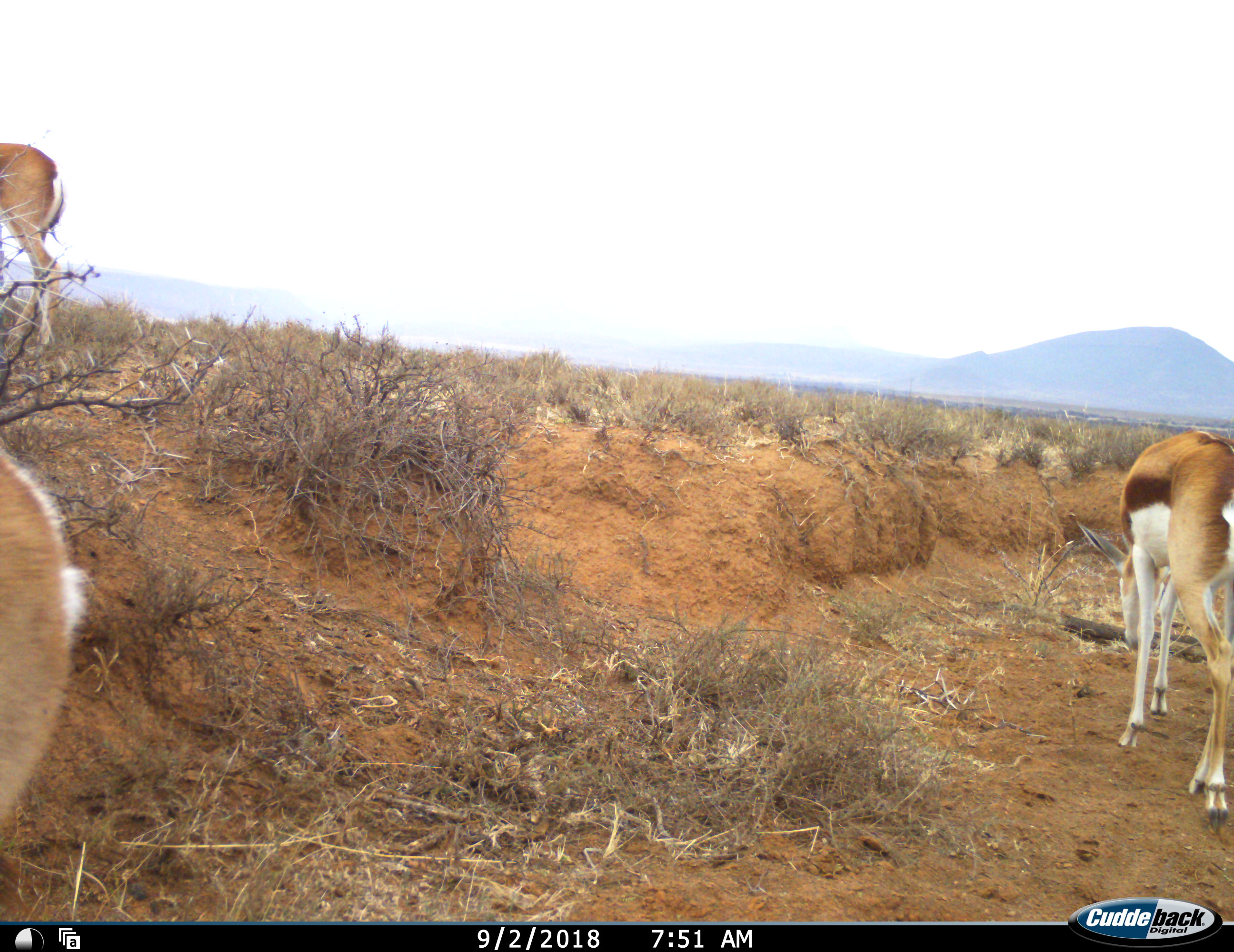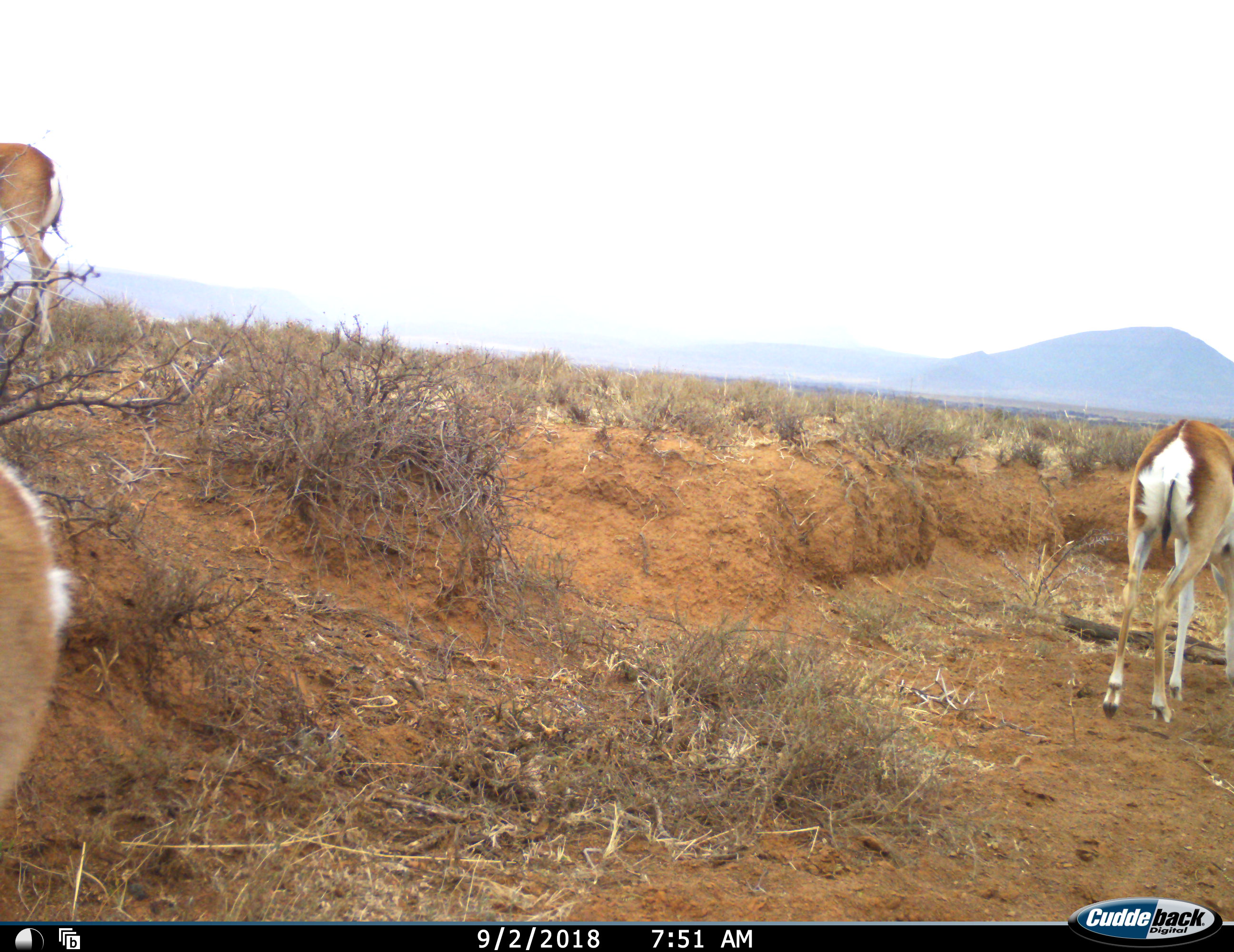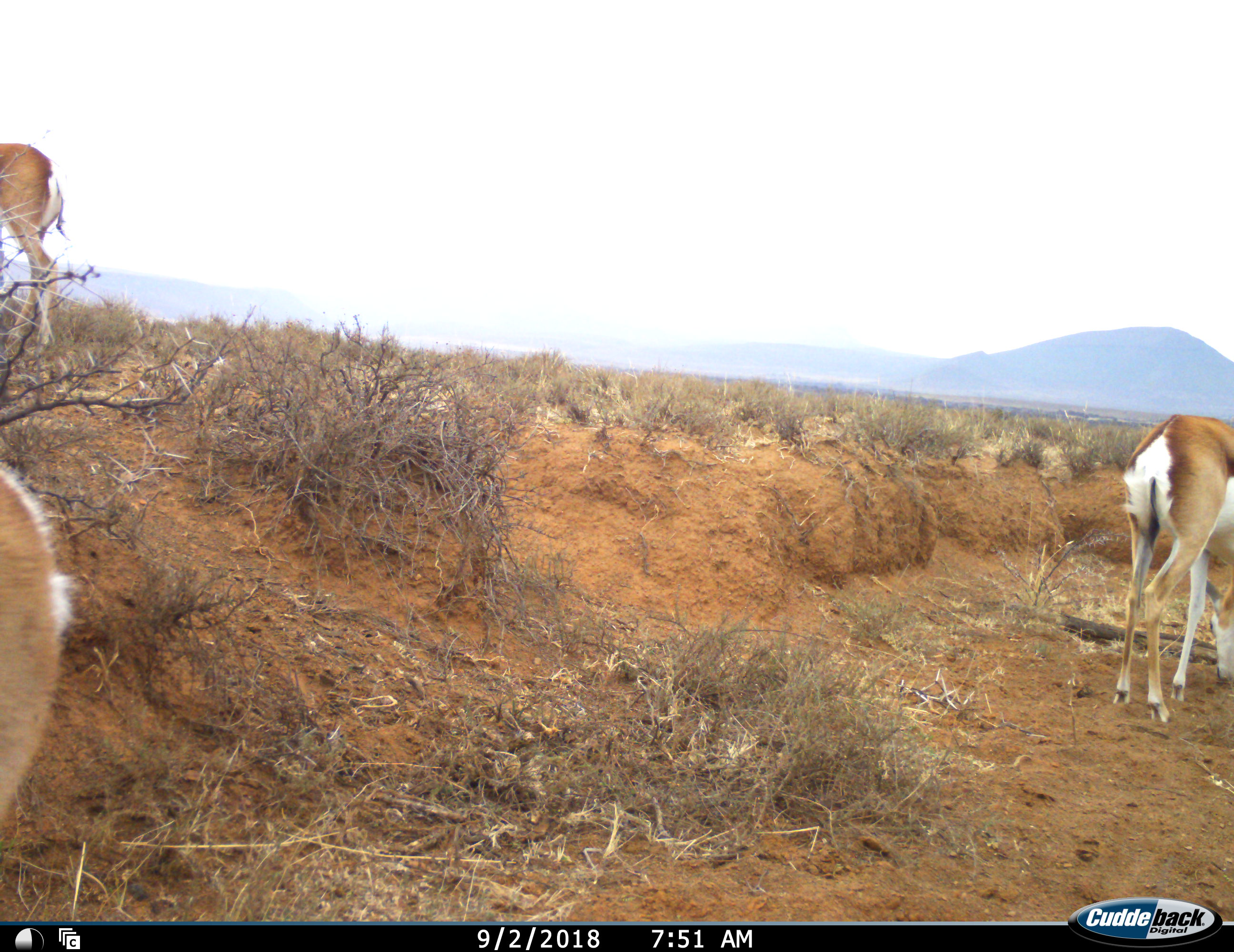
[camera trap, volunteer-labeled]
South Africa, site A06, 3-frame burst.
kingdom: Animalia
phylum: Chordata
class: Mammalia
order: Artiodactyla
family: Bovidae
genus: Antidorcas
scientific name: Antidorcas marsupialis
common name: springbok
Springbok (Antidorcas marsupialis), count 3. Behavior (volunteer vote fractions): standing 75%, resting 0%, moving 12%, interacting 0%. Young present (vote fraction): 0%. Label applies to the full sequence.